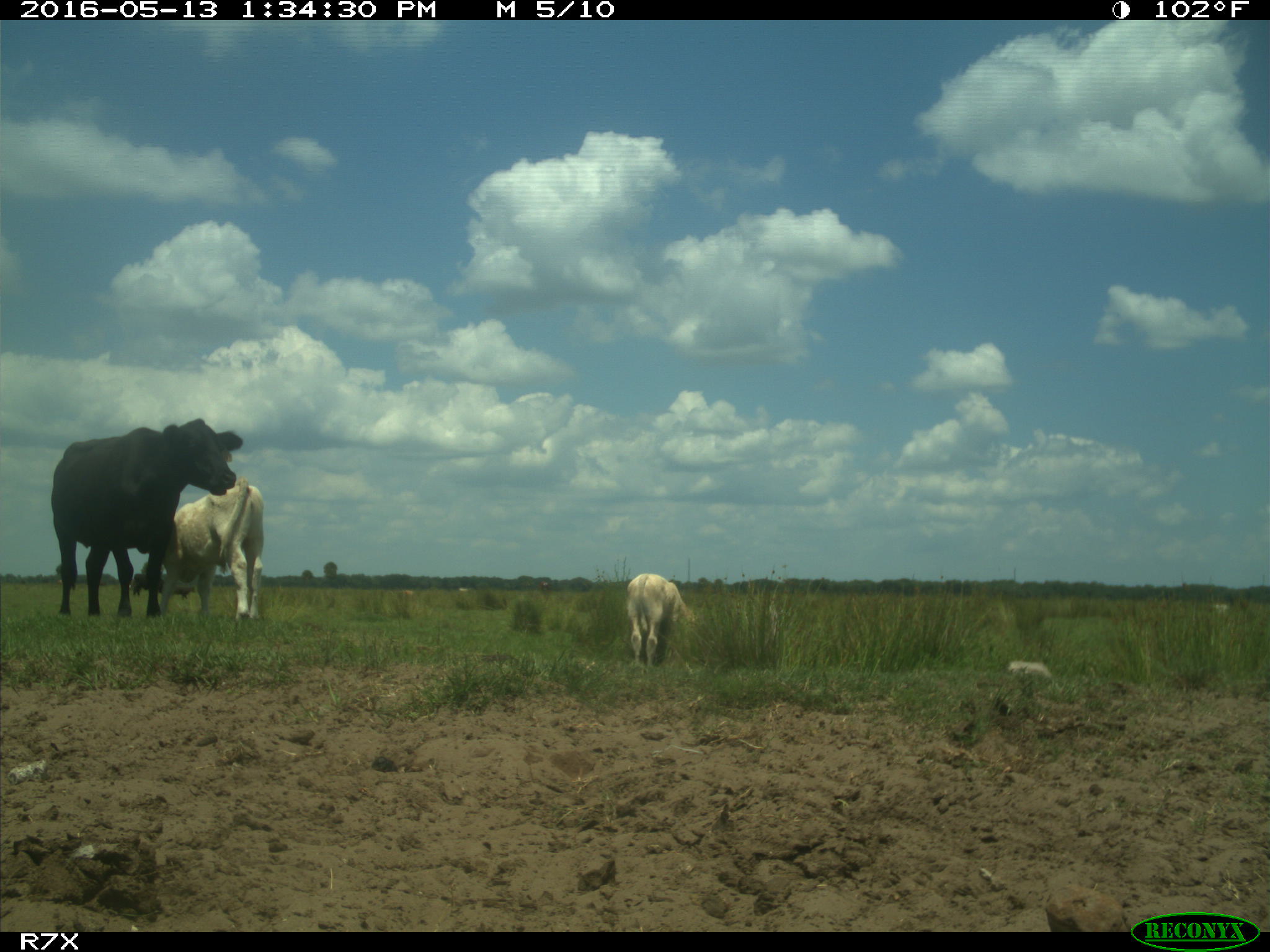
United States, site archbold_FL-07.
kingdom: Animalia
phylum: Chordata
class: Mammalia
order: Artiodactyla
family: Bovidae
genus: Bos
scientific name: Bos taurus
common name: domestic cow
Bos taurus (domestic cow).